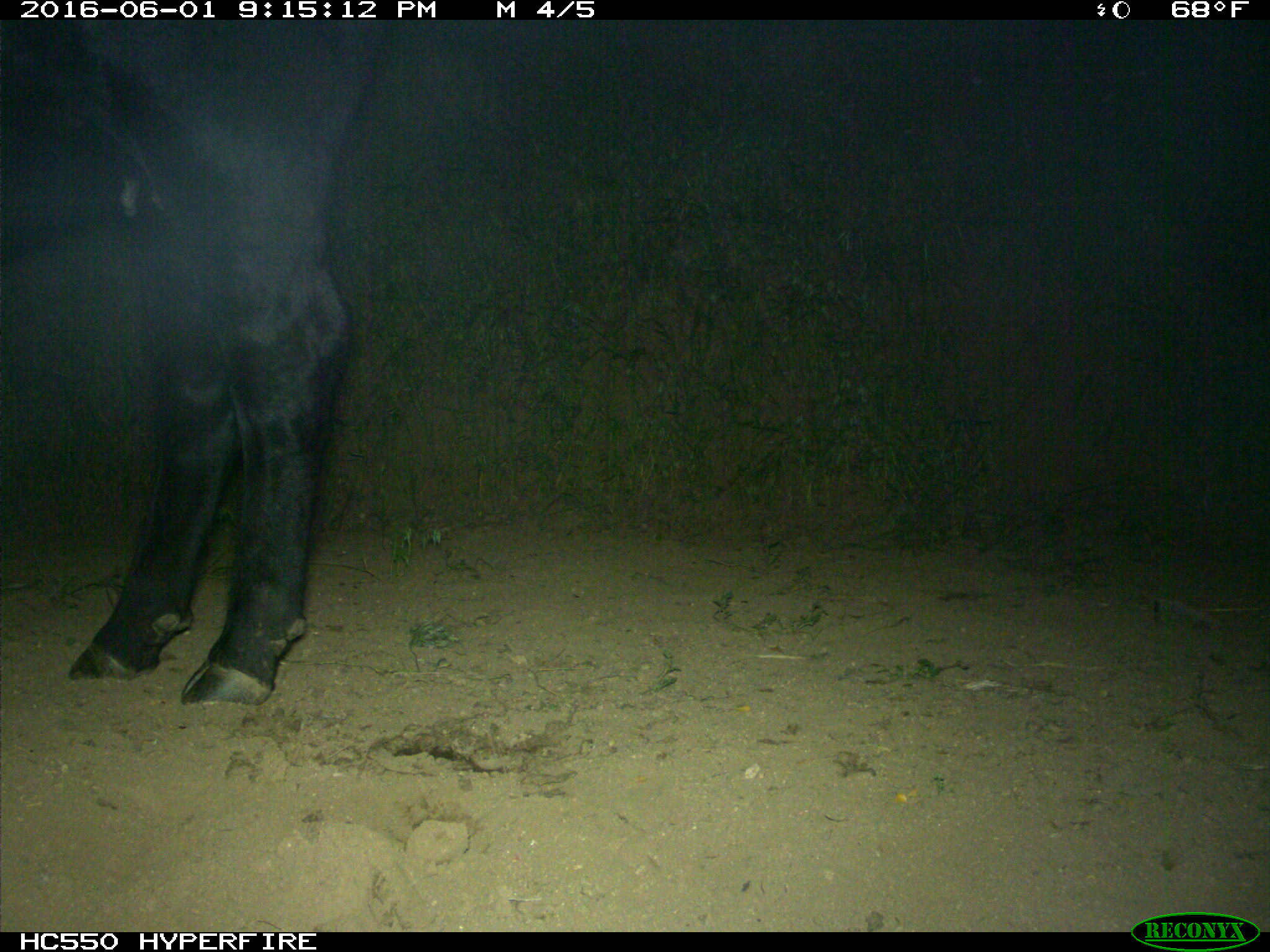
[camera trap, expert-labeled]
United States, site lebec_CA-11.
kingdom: Animalia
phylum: Chordata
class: Mammalia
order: Artiodactyla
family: Bovidae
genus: Bos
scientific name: Bos taurus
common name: domestic cow